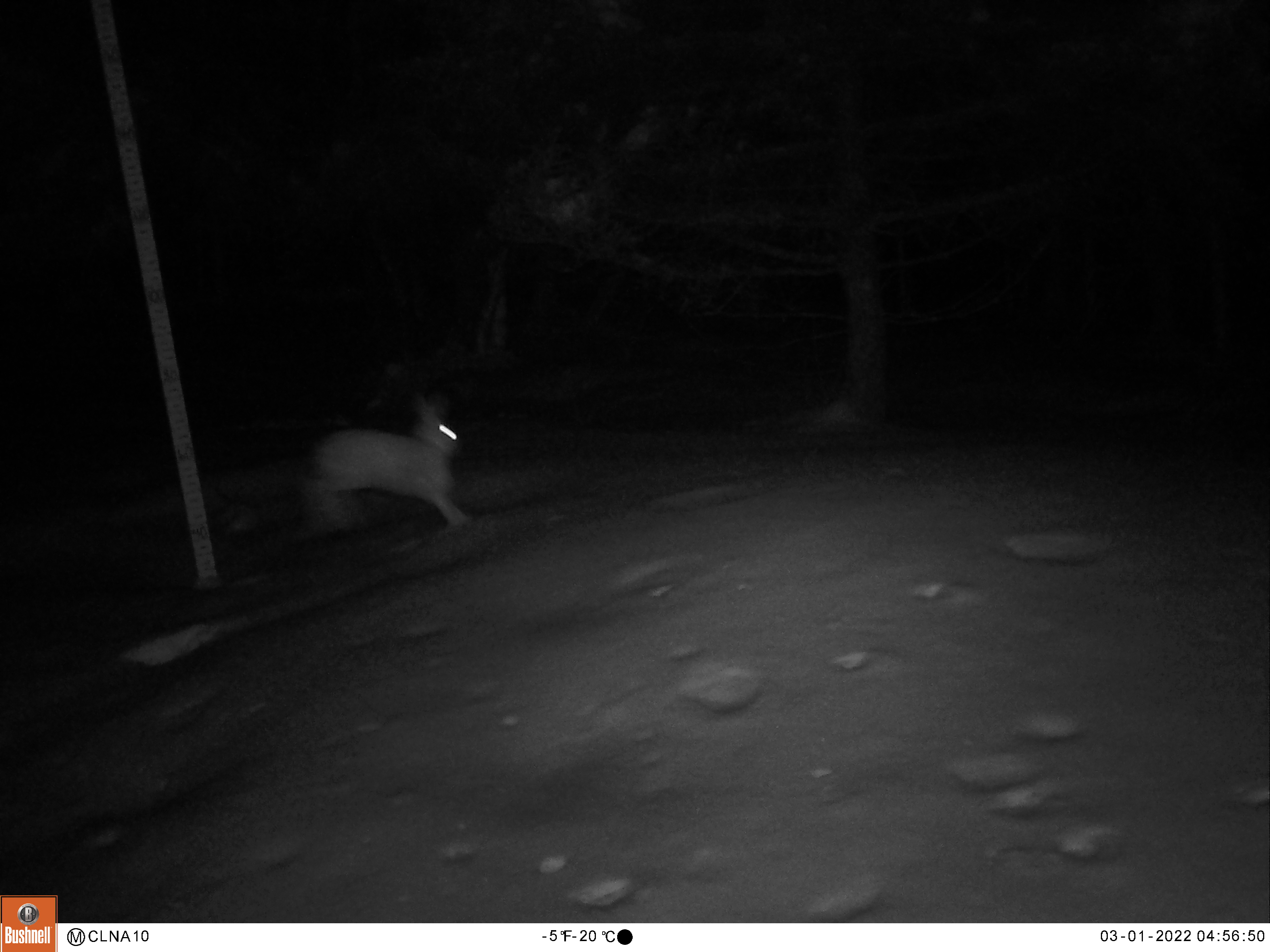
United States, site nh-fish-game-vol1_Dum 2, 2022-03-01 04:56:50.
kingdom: Animalia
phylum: Chordata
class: Mammalia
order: Lagomorpha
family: Leporidae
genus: Lepus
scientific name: Lepus americanus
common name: snowshoe hare